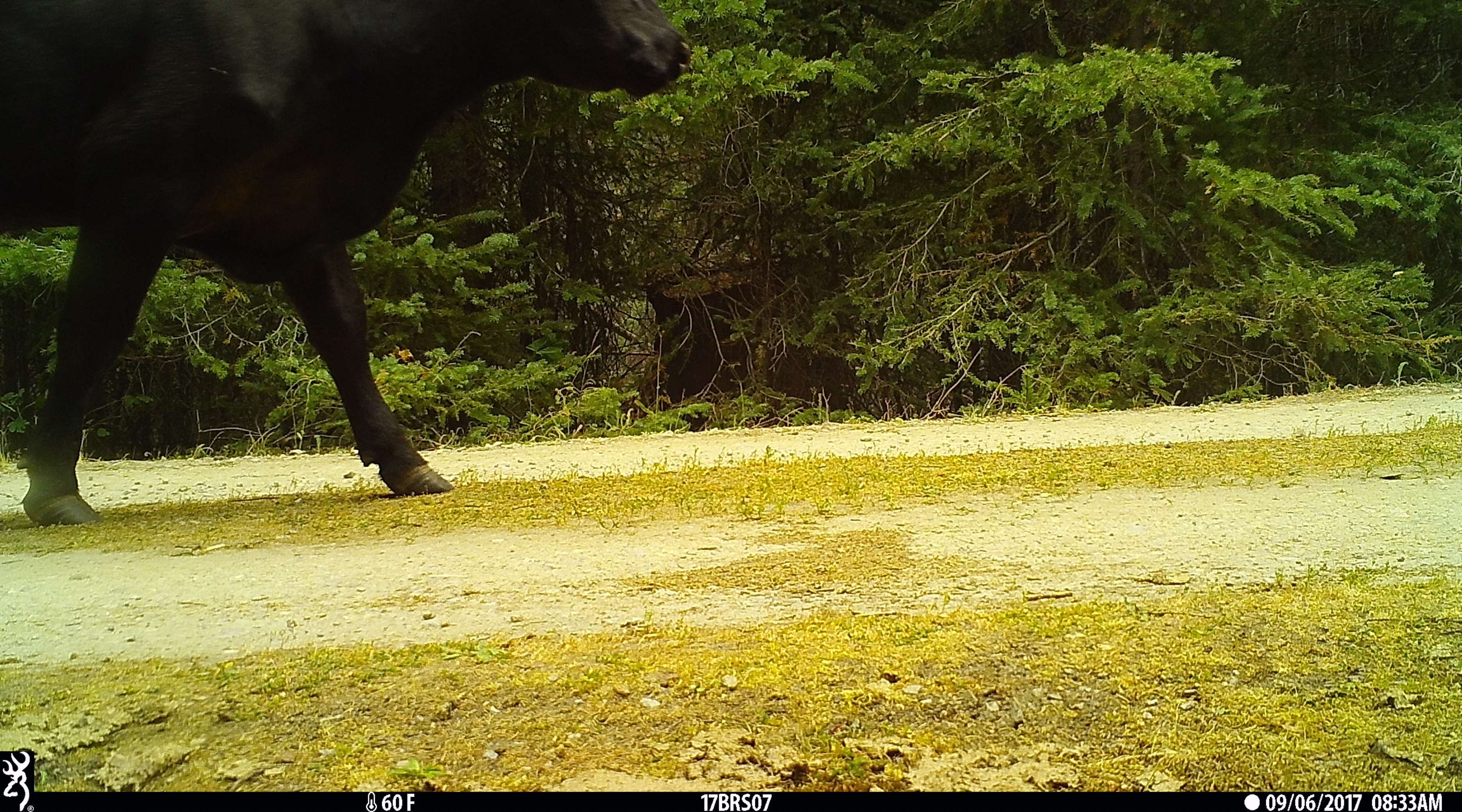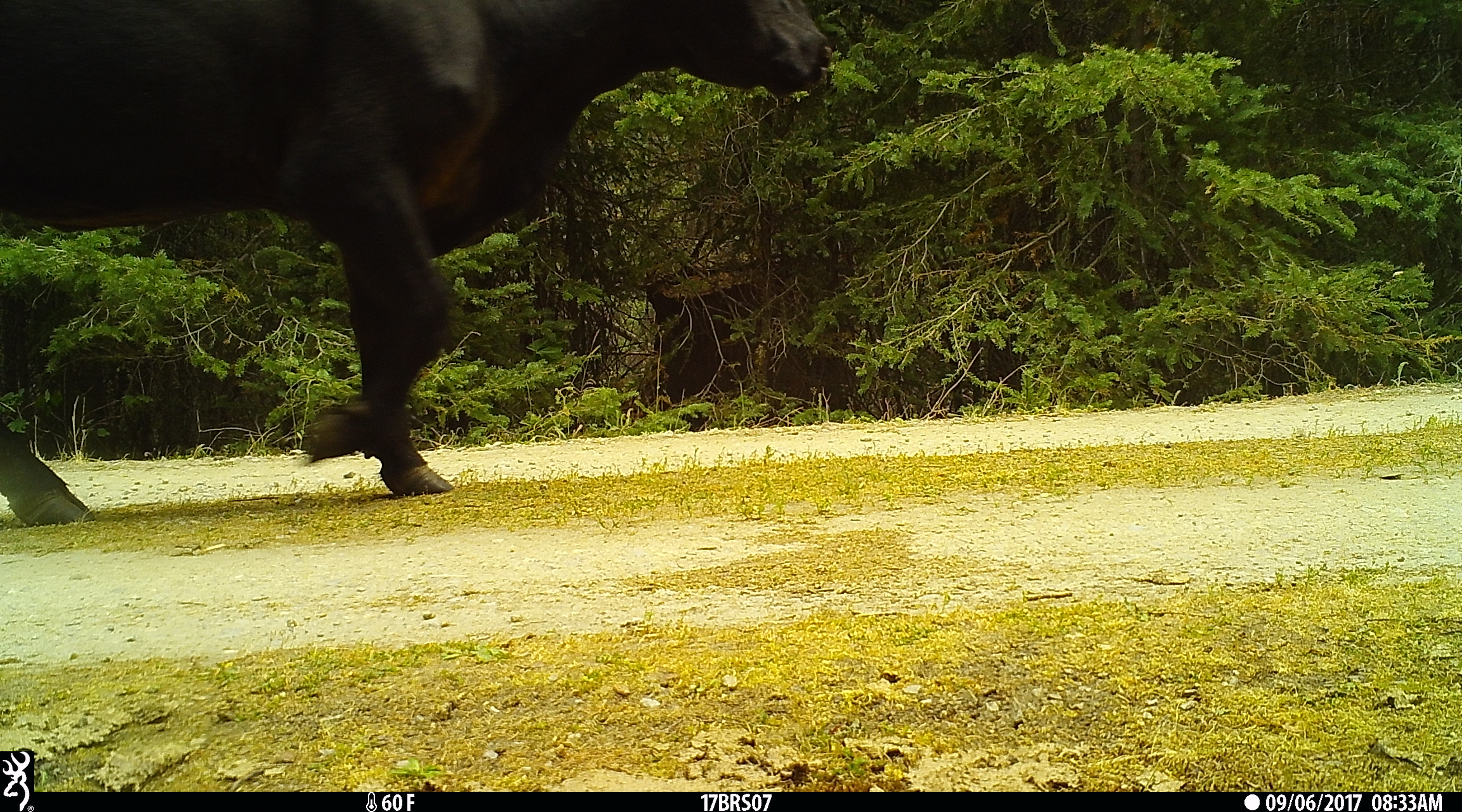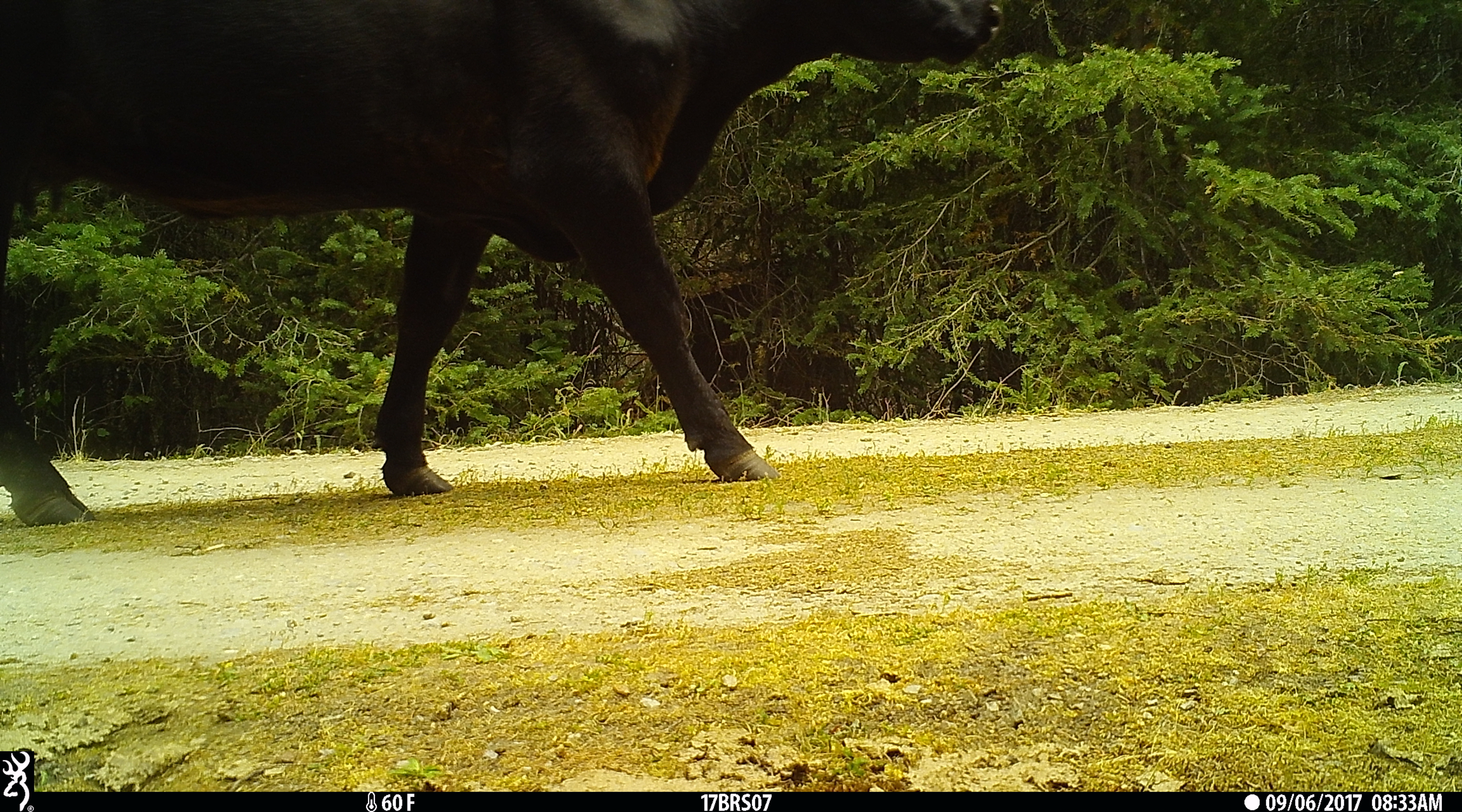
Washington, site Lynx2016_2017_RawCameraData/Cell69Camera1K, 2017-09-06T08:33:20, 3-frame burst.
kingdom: Animalia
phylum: Chordata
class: Mammalia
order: Artiodactyla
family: Bovidae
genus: Bos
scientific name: Bos taurus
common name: domestic cattle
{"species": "domestic cattle (Bos taurus)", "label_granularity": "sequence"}